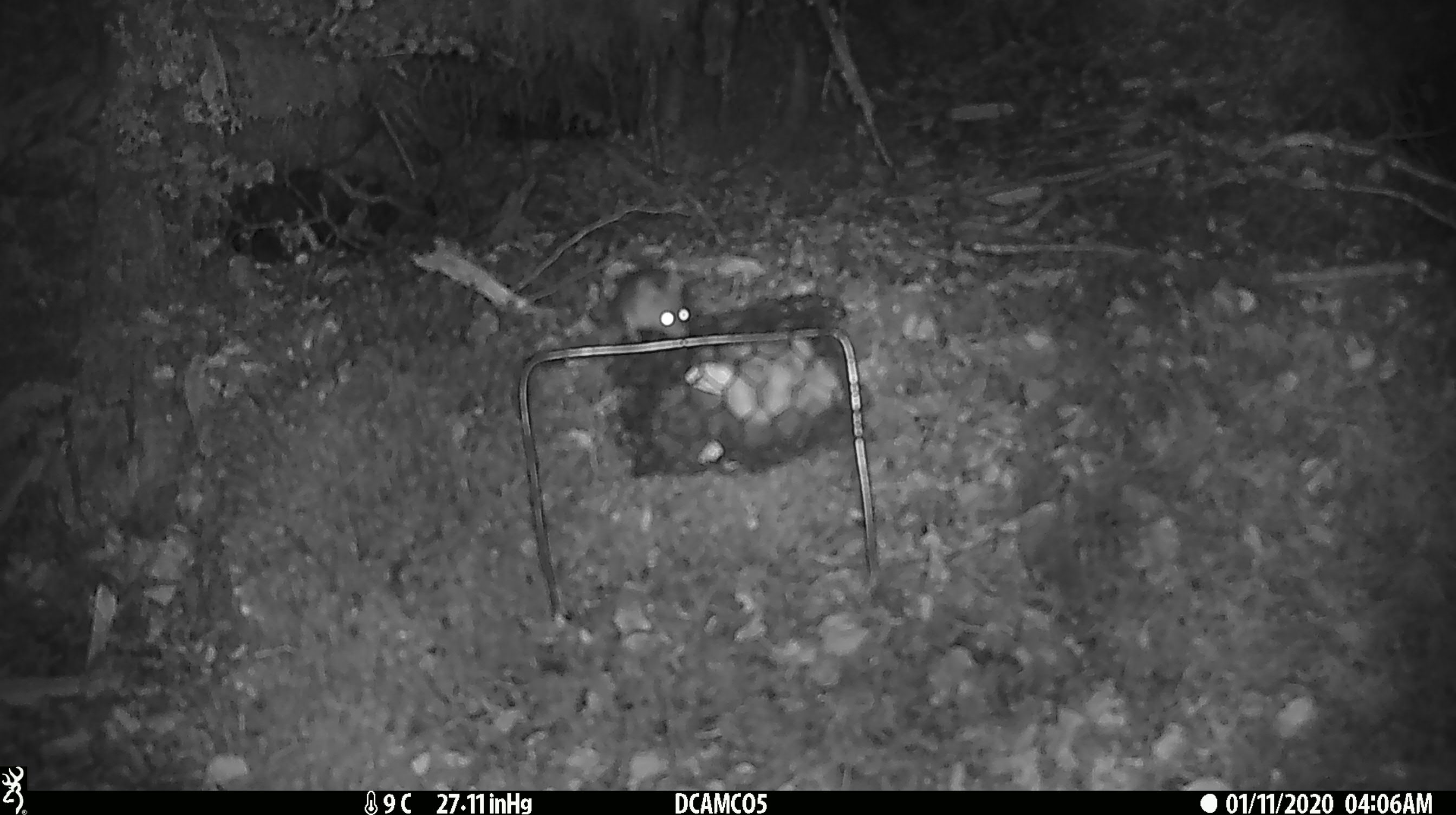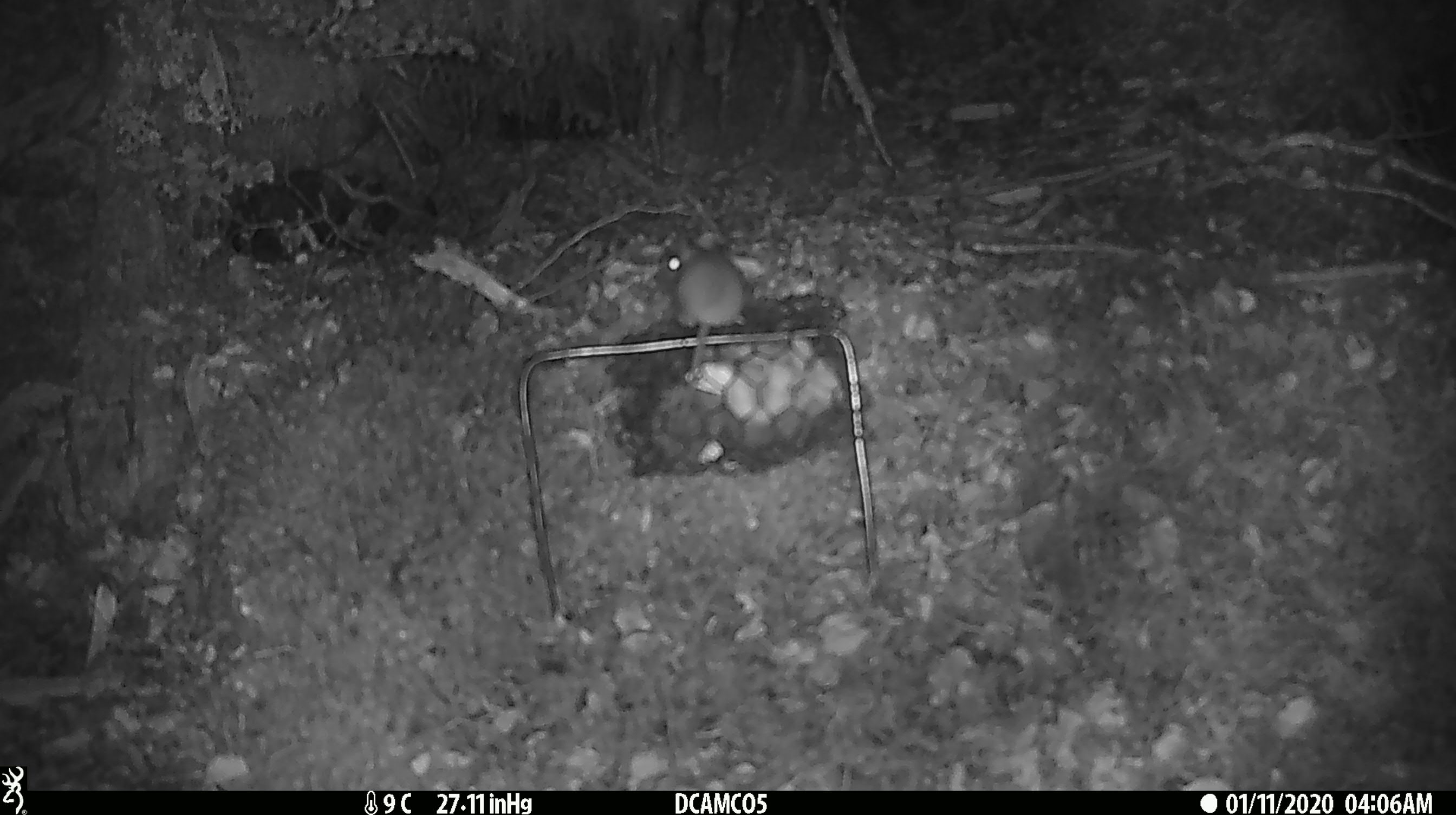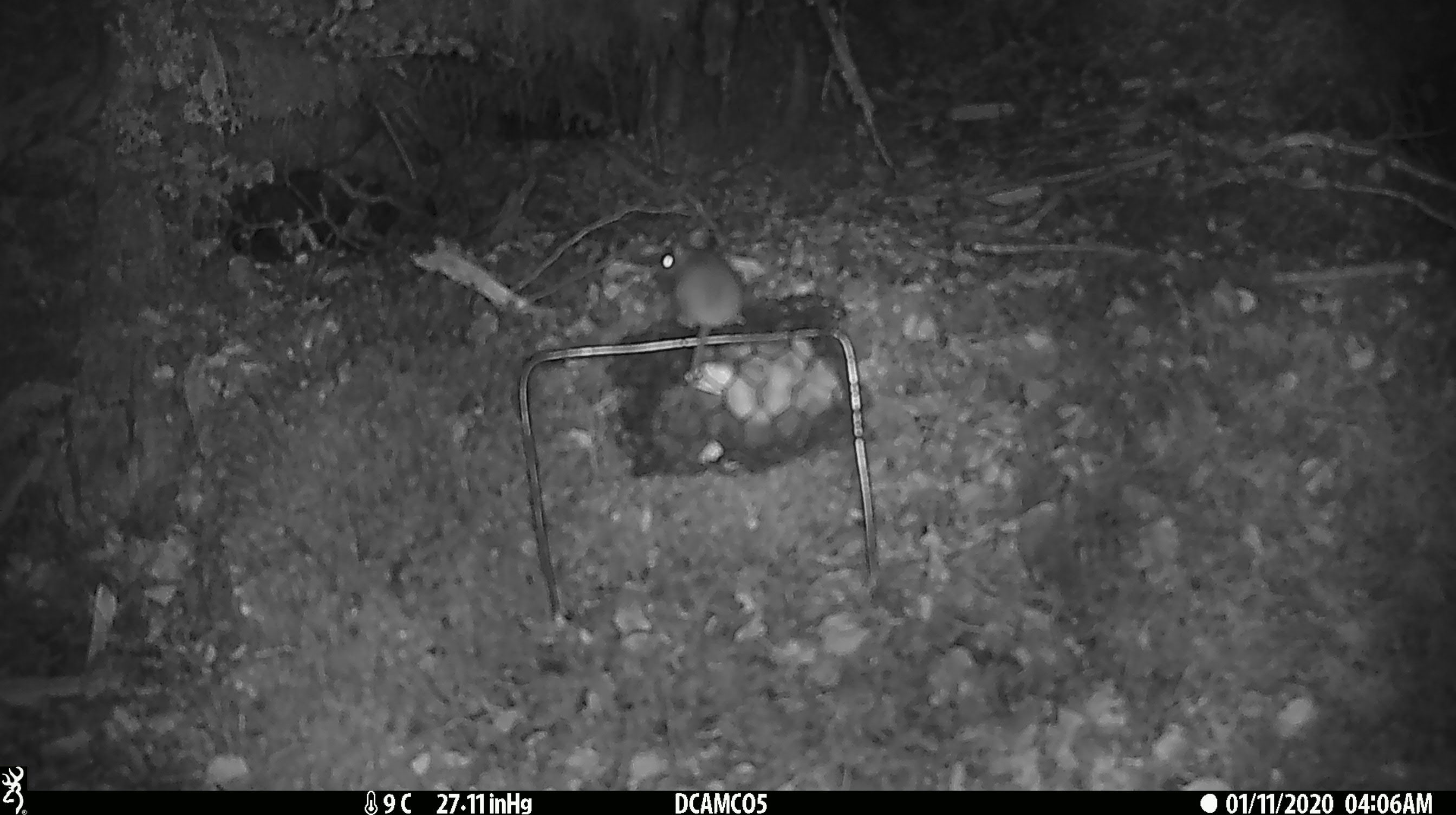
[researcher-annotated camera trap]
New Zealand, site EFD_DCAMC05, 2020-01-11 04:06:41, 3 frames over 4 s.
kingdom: Animalia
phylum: Chordata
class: Mammalia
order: Rodentia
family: Muridae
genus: Mus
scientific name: Mus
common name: mouse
Mouse (Mus).